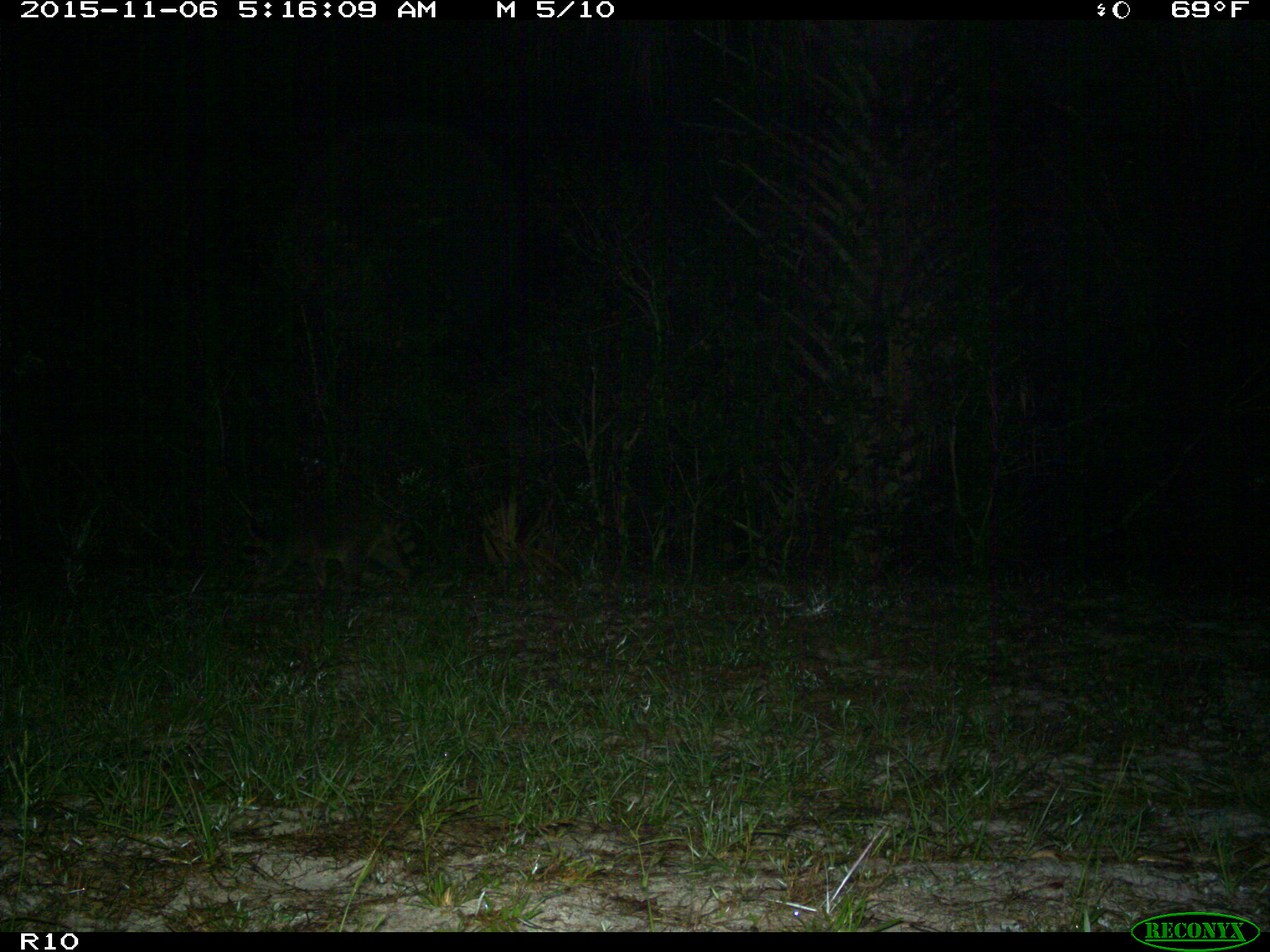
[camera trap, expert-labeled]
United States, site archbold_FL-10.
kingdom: Animalia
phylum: Chordata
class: Mammalia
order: Carnivora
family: Procyonidae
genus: Procyon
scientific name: Procyon lotor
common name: common raccoon